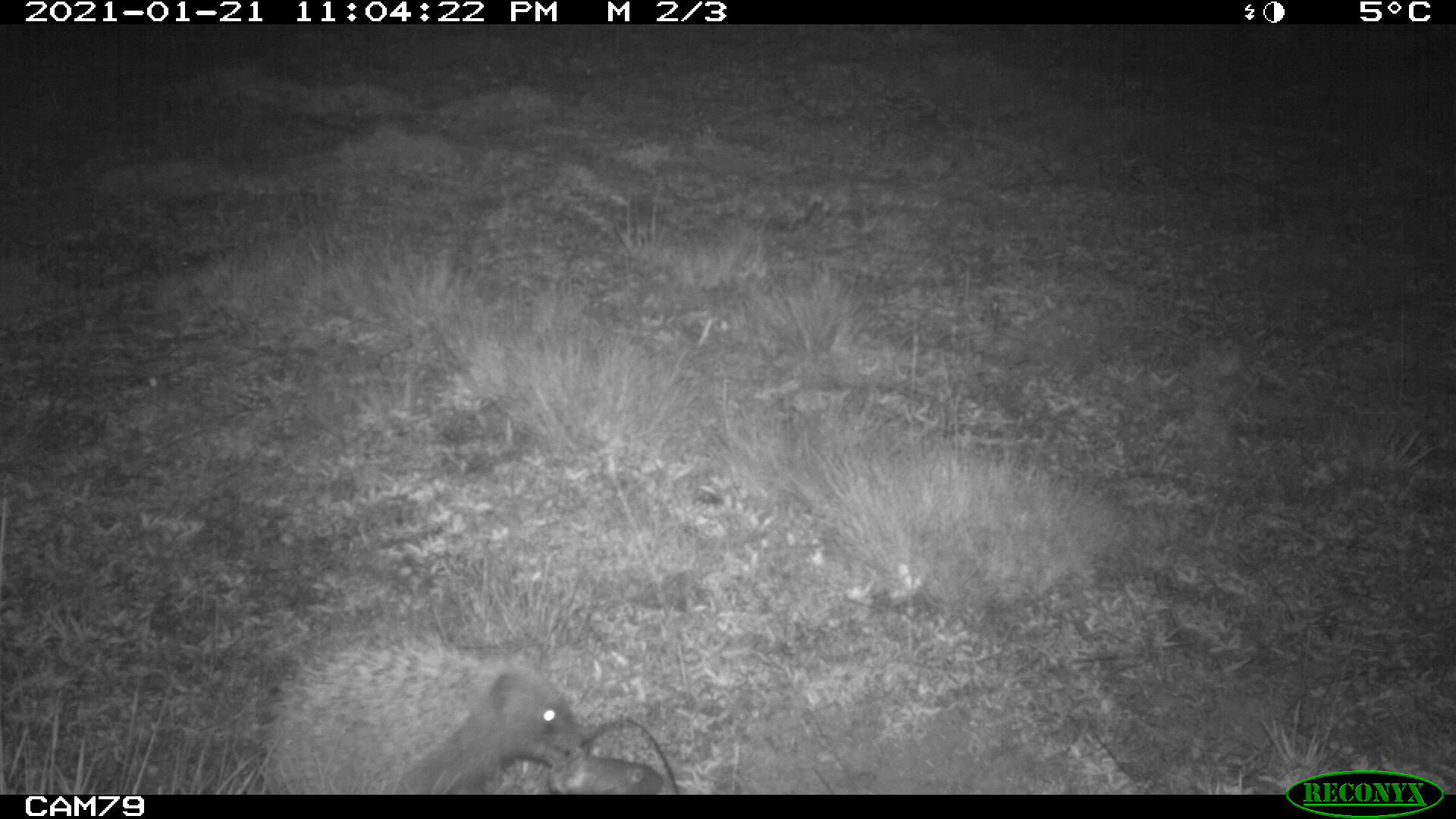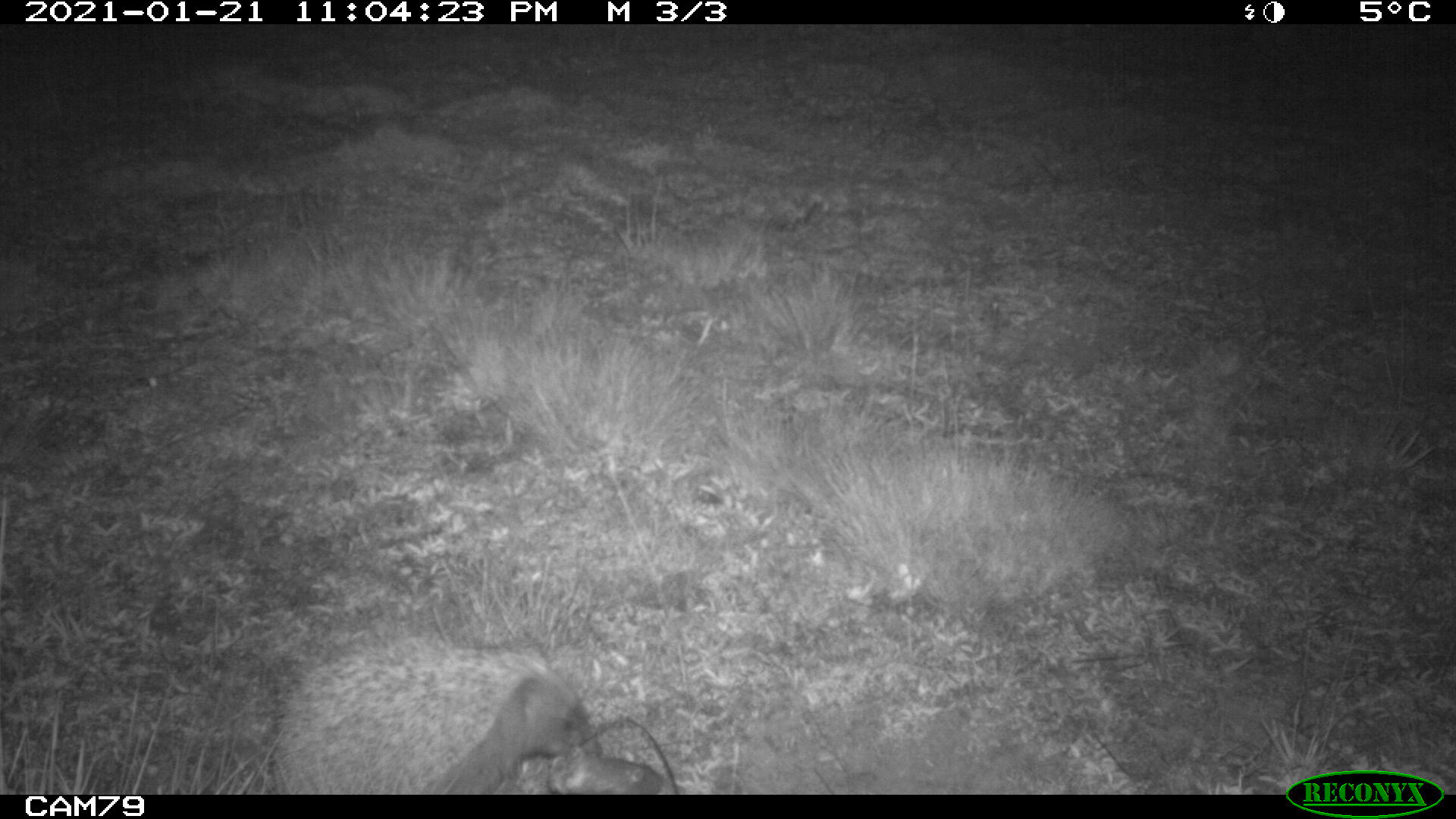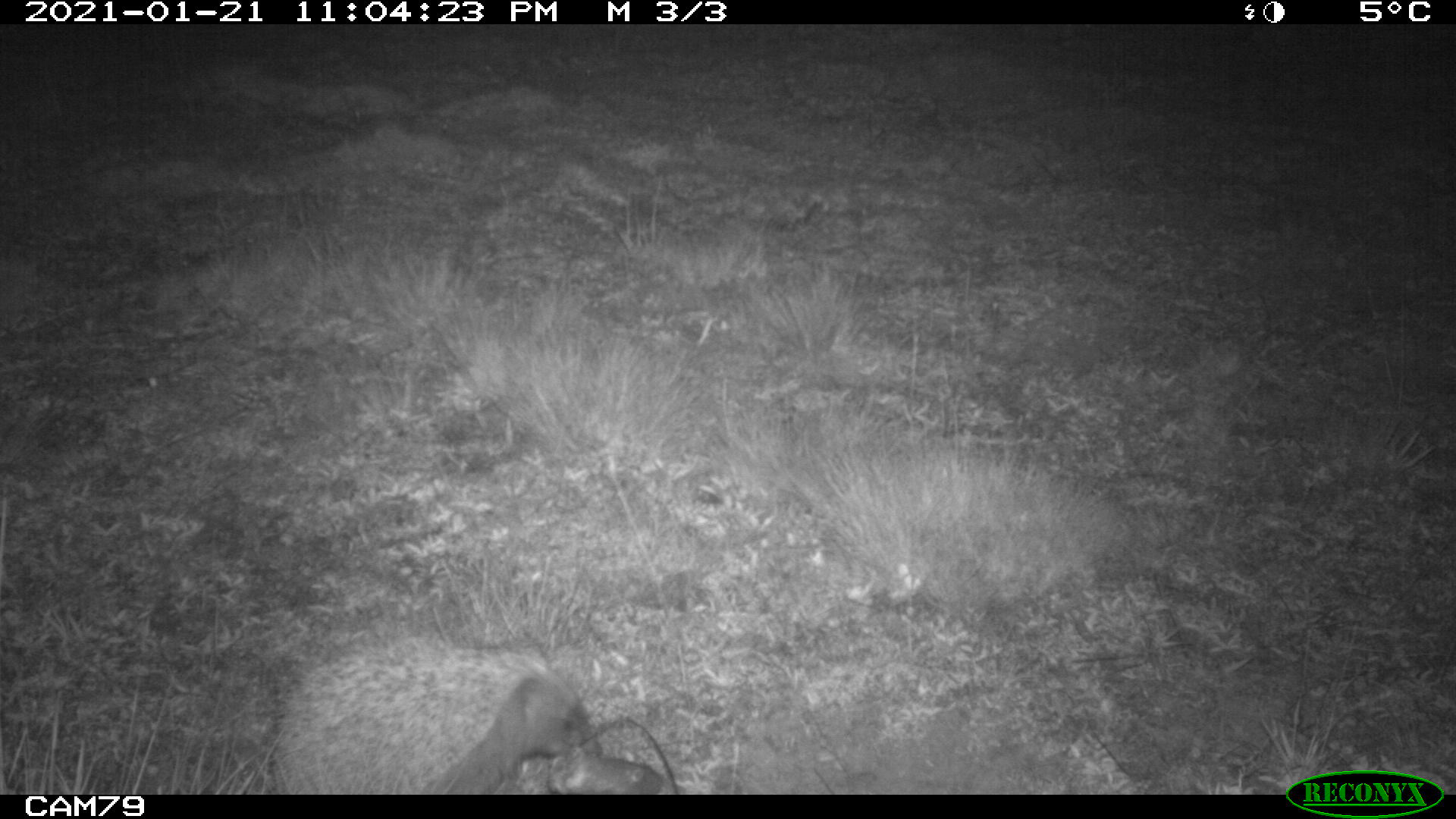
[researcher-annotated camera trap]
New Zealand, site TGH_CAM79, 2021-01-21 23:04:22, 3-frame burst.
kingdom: Animalia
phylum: Chordata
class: Mammalia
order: Eulipotyphla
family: Erinaceidae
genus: Erinaceus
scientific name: Erinaceus europaeus europaeus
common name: european hedgehog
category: hedgehog